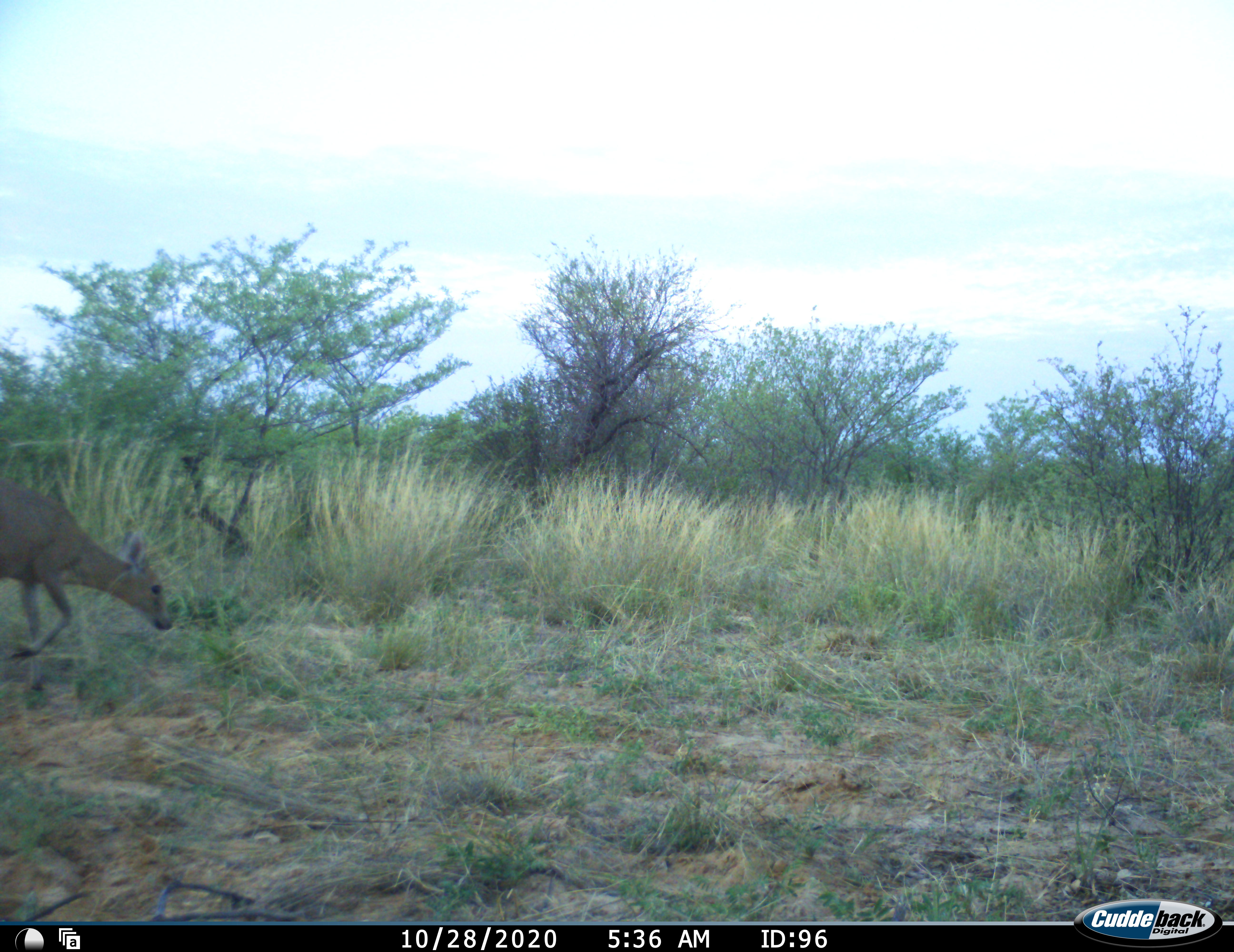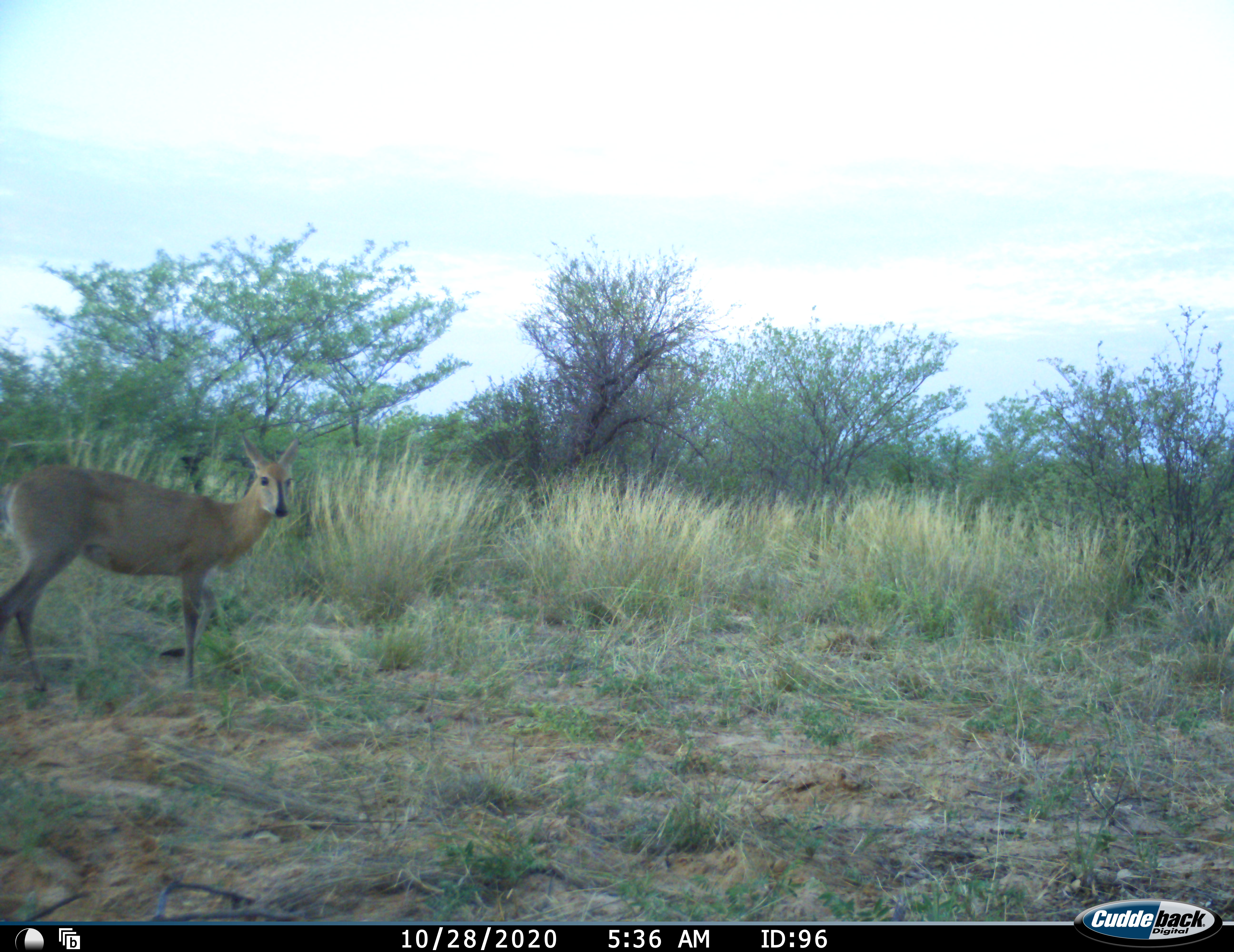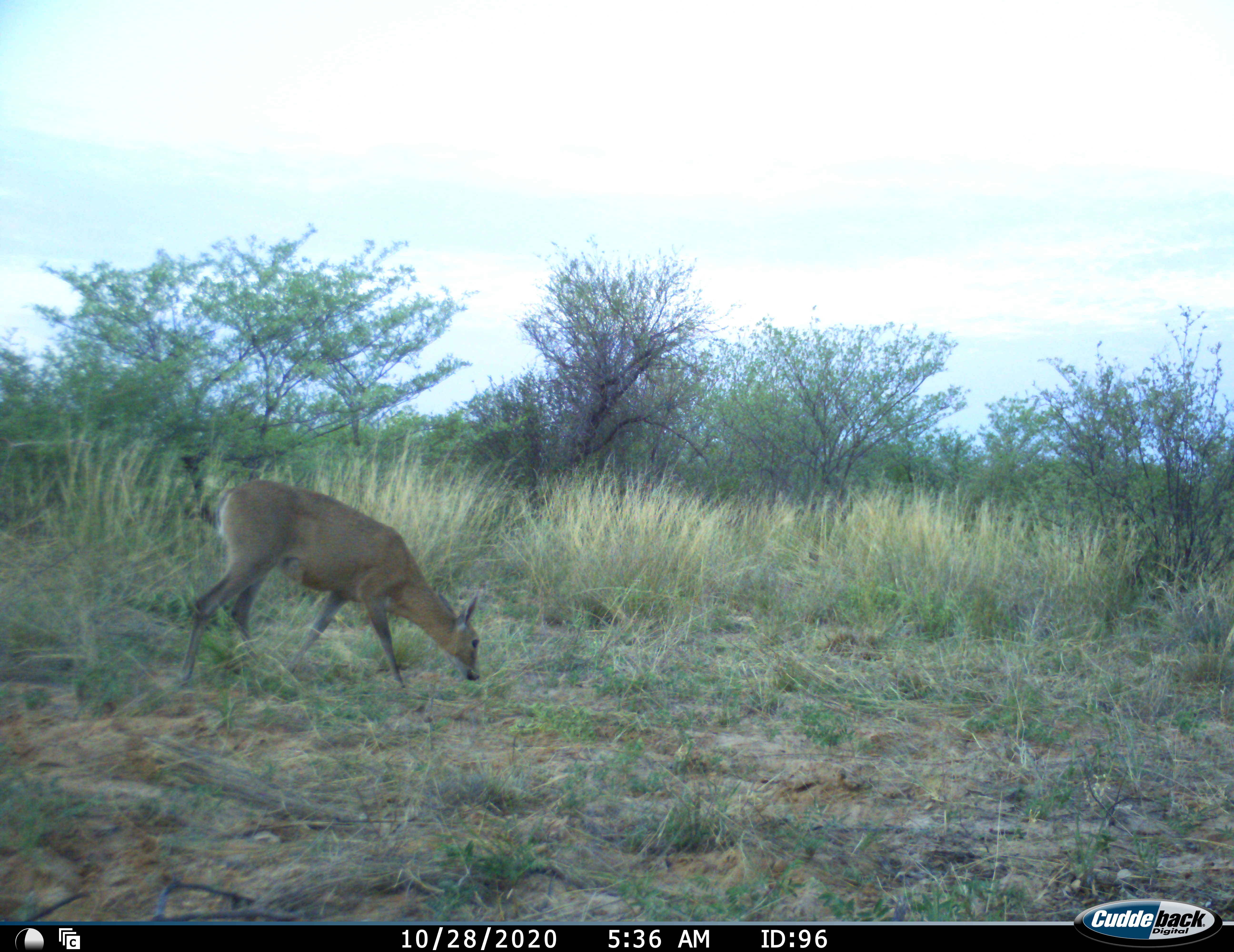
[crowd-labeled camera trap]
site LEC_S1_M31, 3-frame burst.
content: unidentified animal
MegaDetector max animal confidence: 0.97